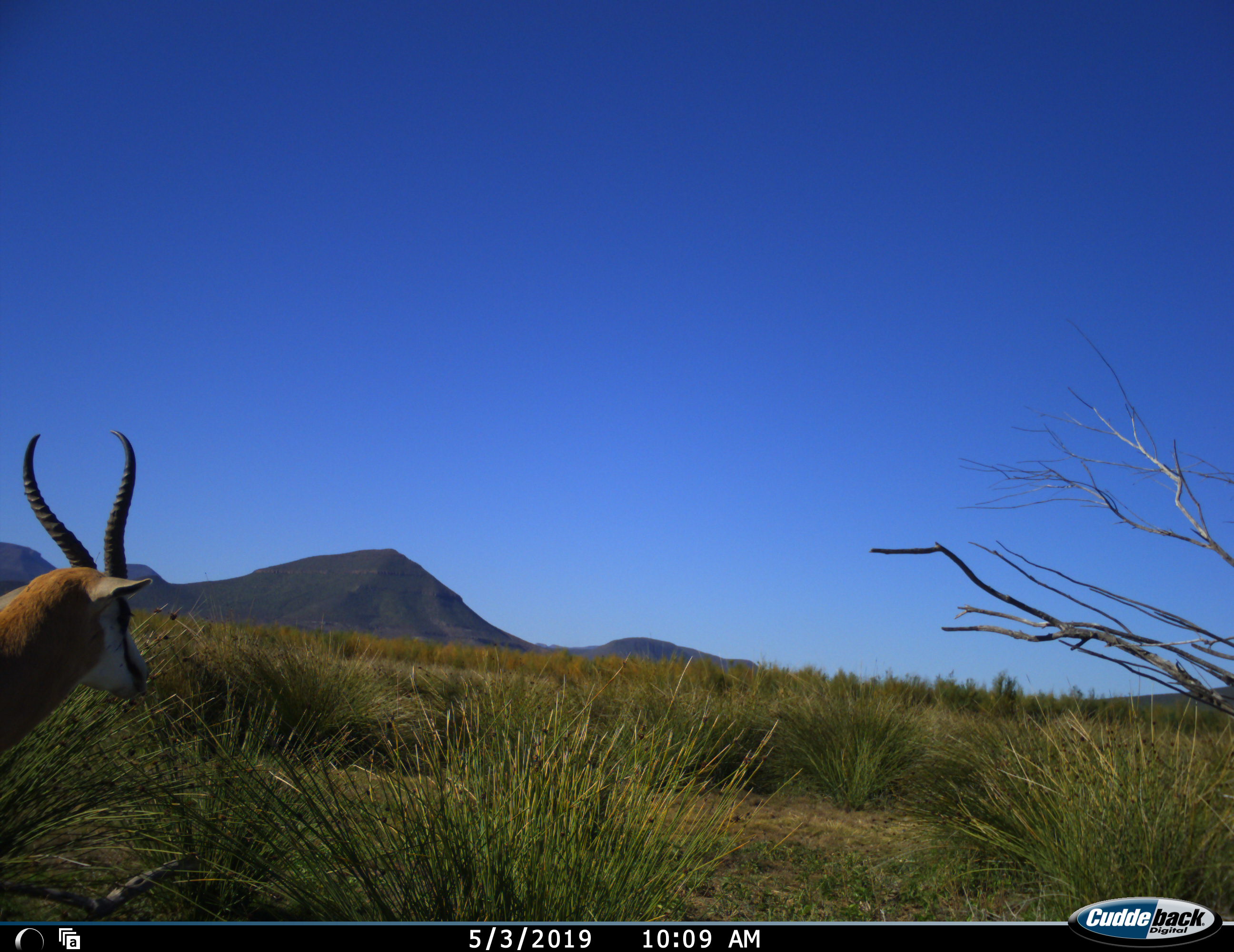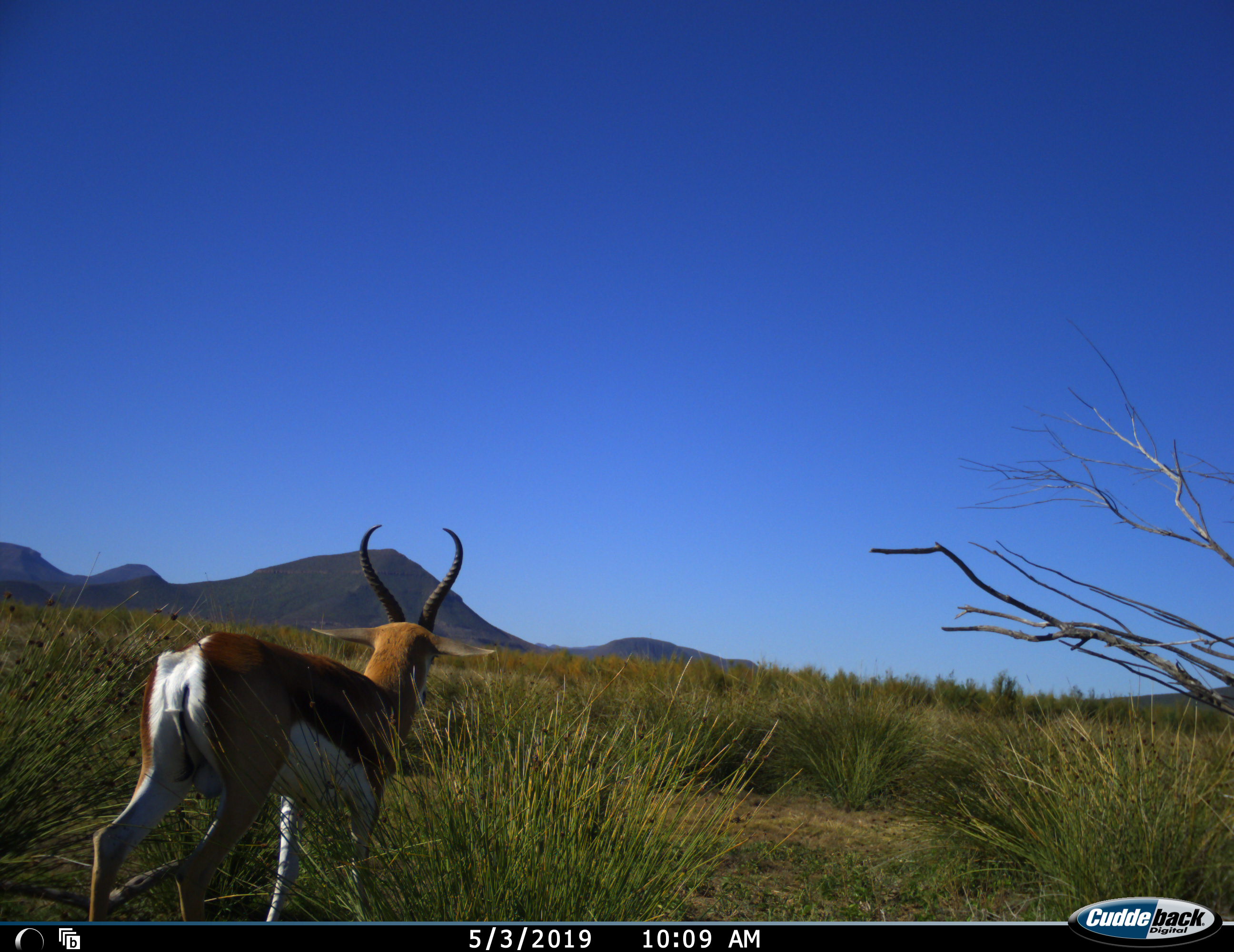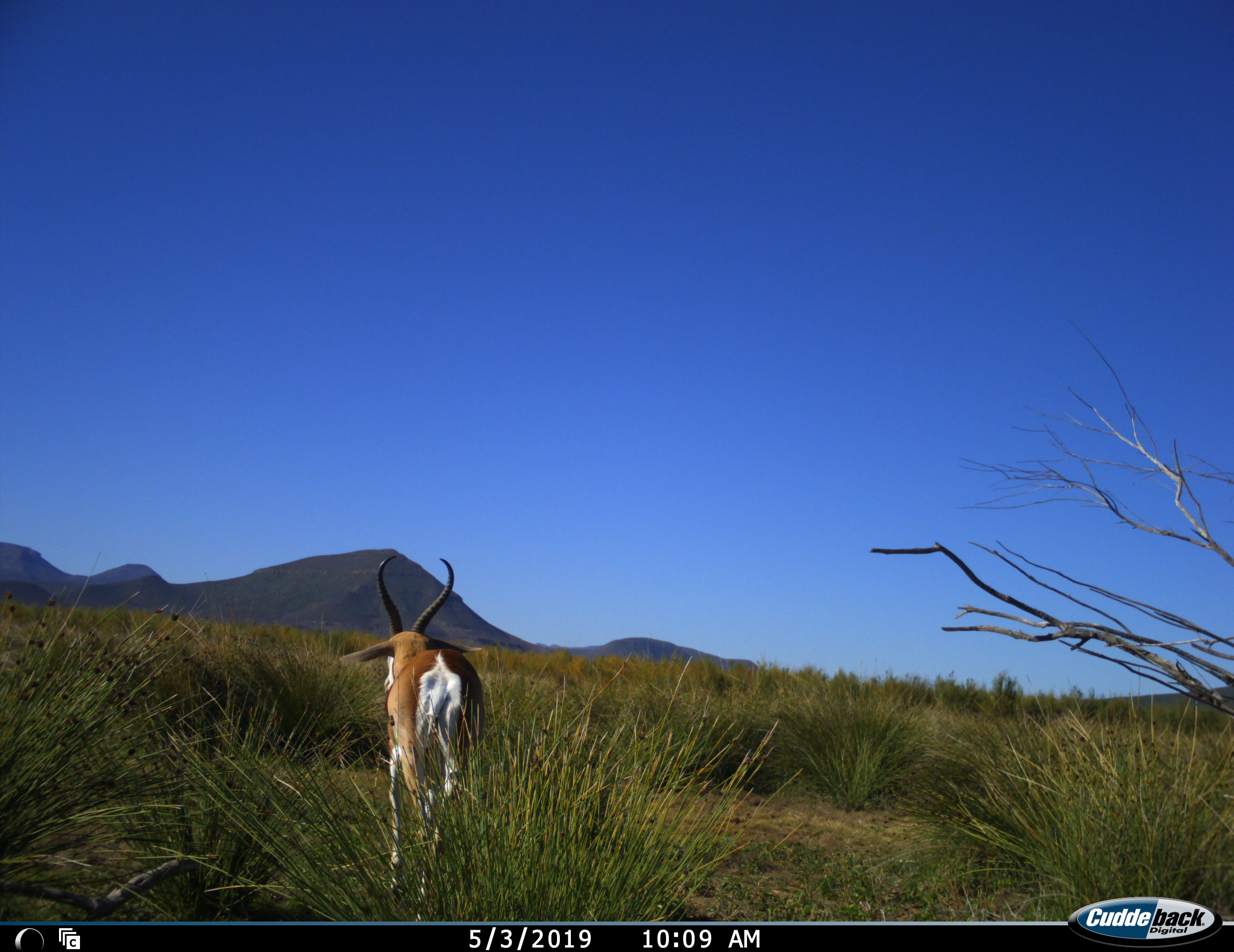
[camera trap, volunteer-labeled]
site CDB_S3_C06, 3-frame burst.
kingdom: Animalia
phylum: Chordata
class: Mammalia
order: Artiodactyla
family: Bovidae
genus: Antidorcas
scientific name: Antidorcas marsupialis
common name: springbok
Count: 1.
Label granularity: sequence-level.